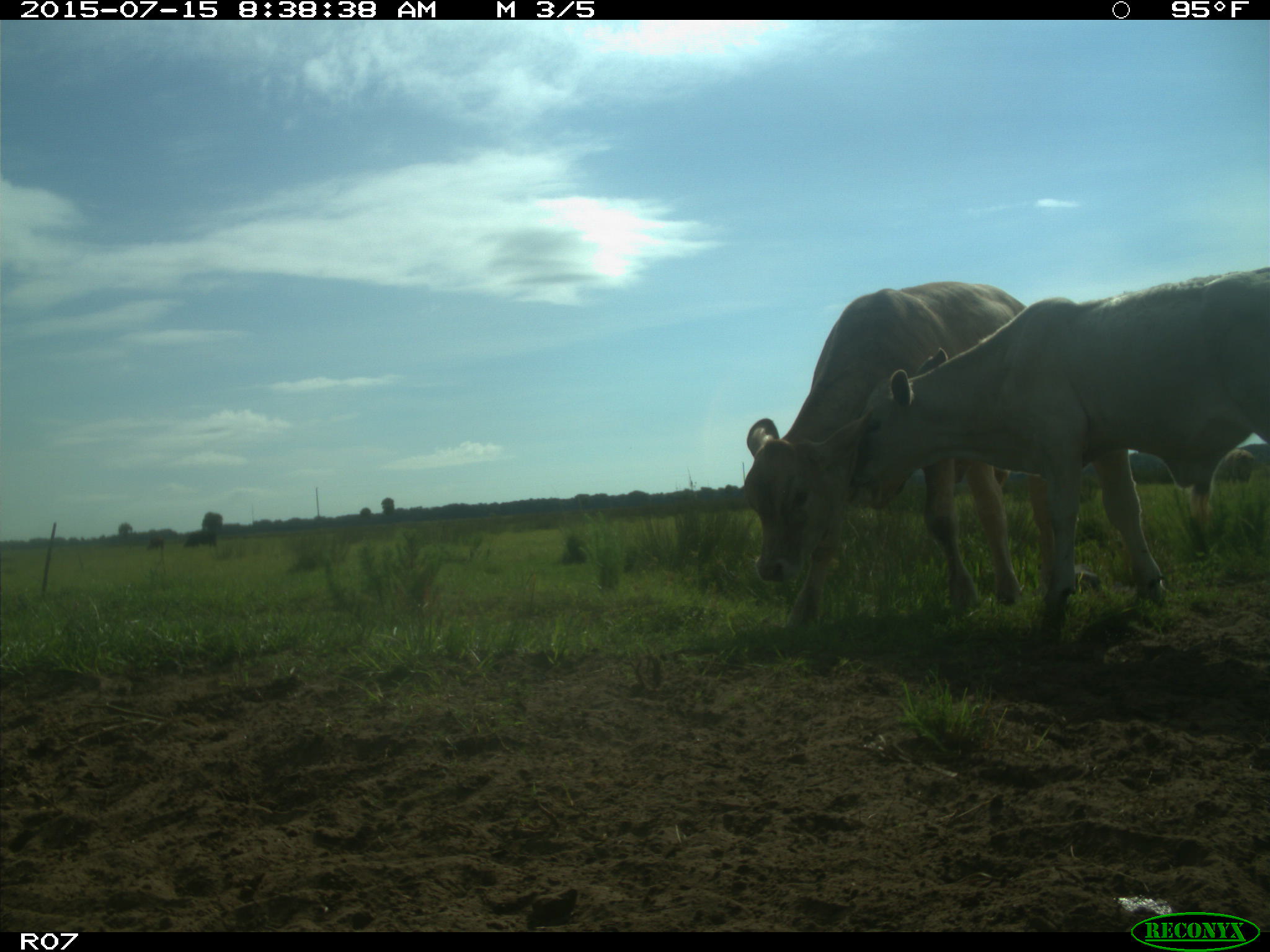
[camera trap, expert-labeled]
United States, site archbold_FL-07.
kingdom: Animalia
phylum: Chordata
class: Mammalia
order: Artiodactyla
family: Bovidae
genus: Bos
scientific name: Bos taurus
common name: domestic cow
Bos taurus (domestic cow).